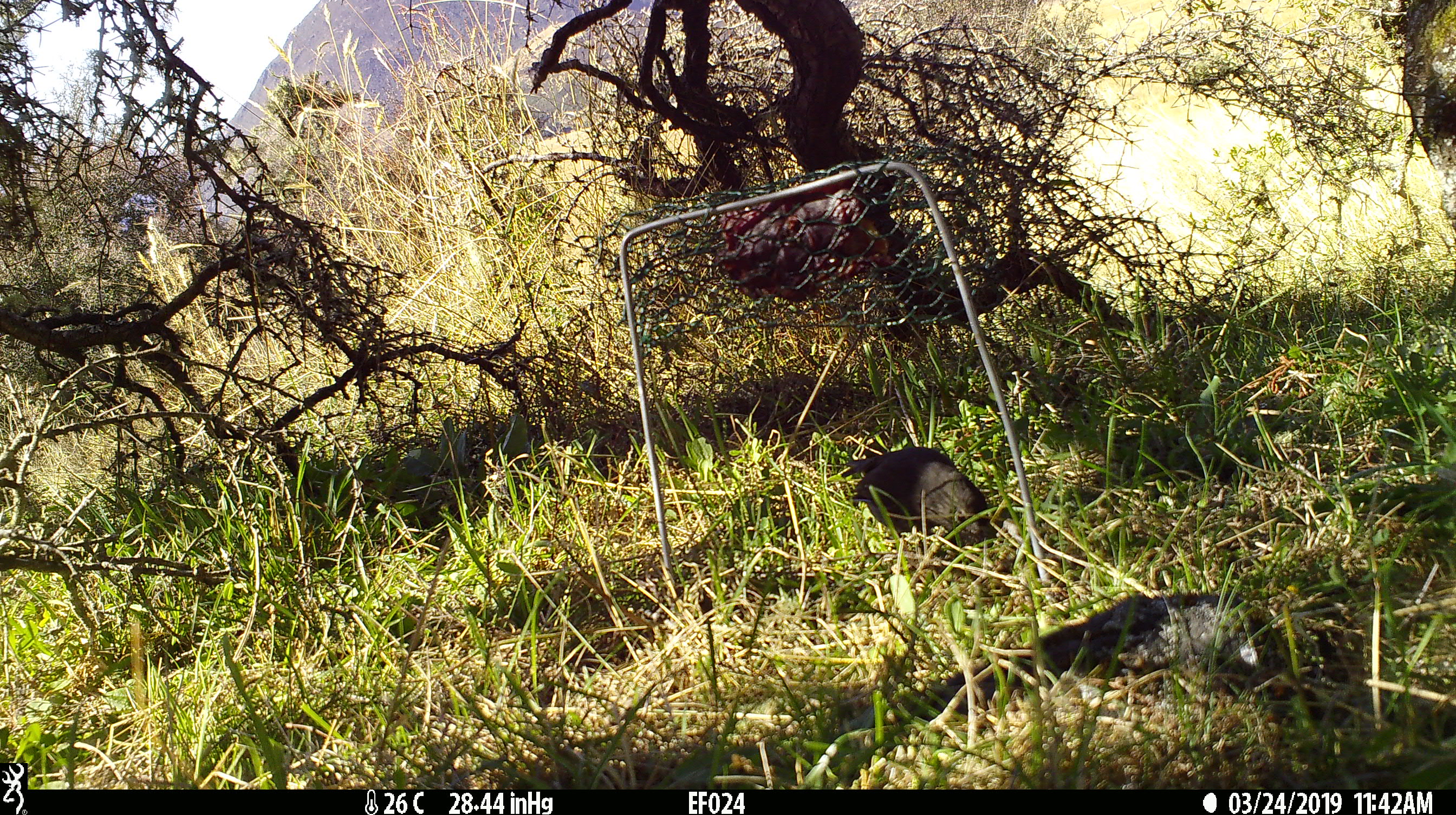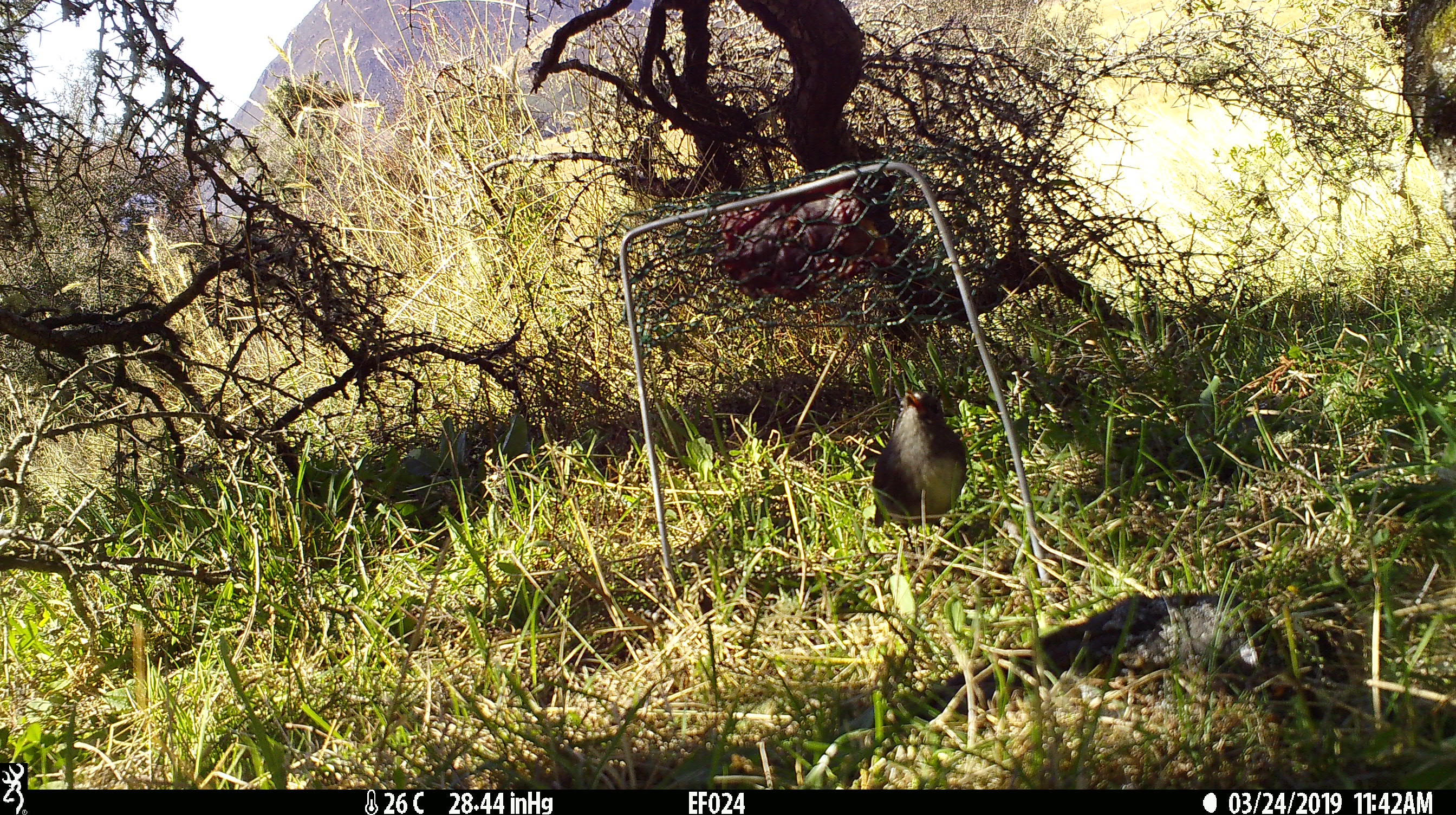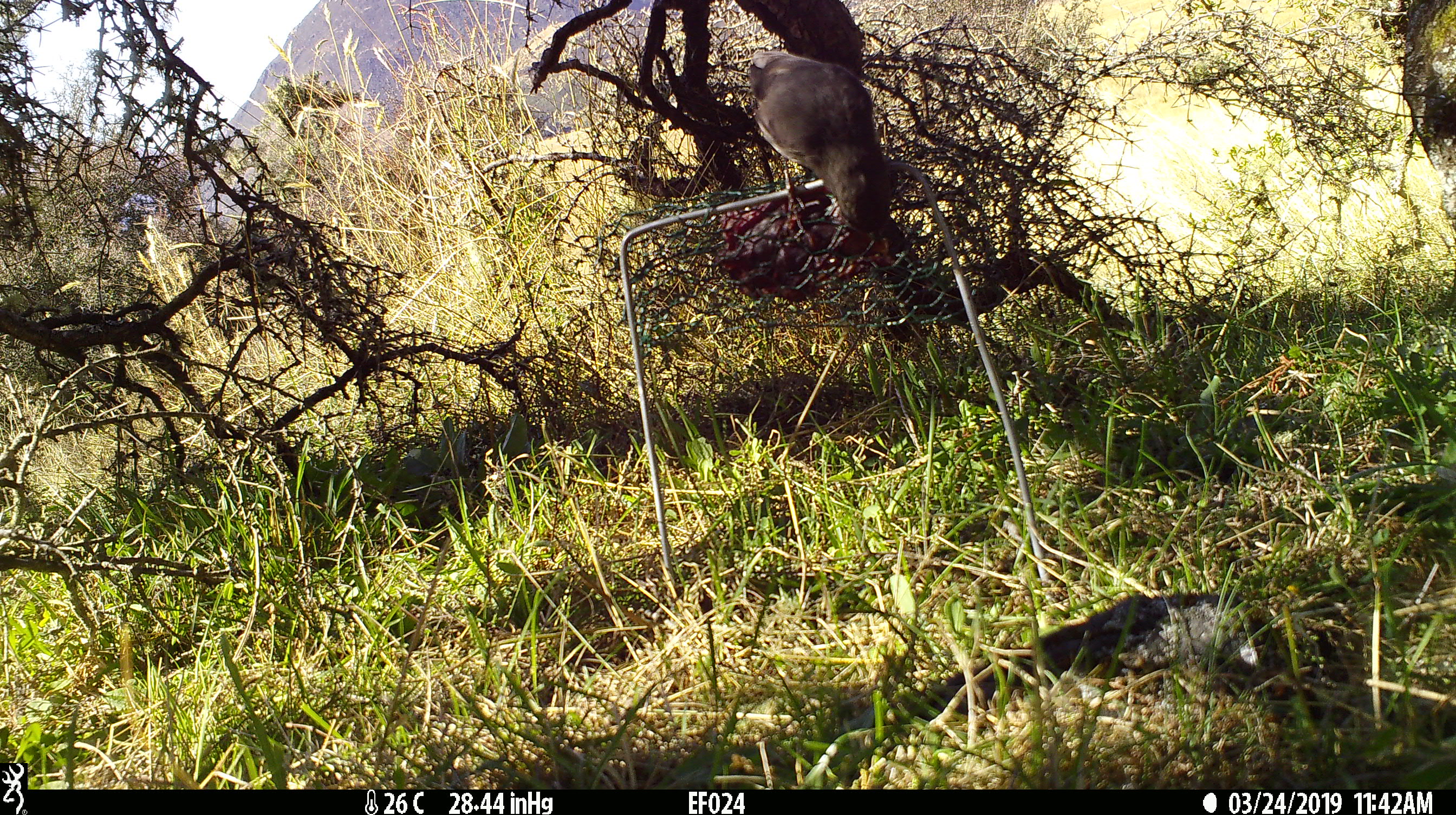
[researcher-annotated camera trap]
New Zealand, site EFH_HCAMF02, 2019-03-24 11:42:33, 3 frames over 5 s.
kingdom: Animalia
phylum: Chordata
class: Aves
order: Passeriformes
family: Turdidae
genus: Turdus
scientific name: Turdus merula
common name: eurasian blackbird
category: blackbird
Blackbird (eurasian blackbird) (Turdus merula).